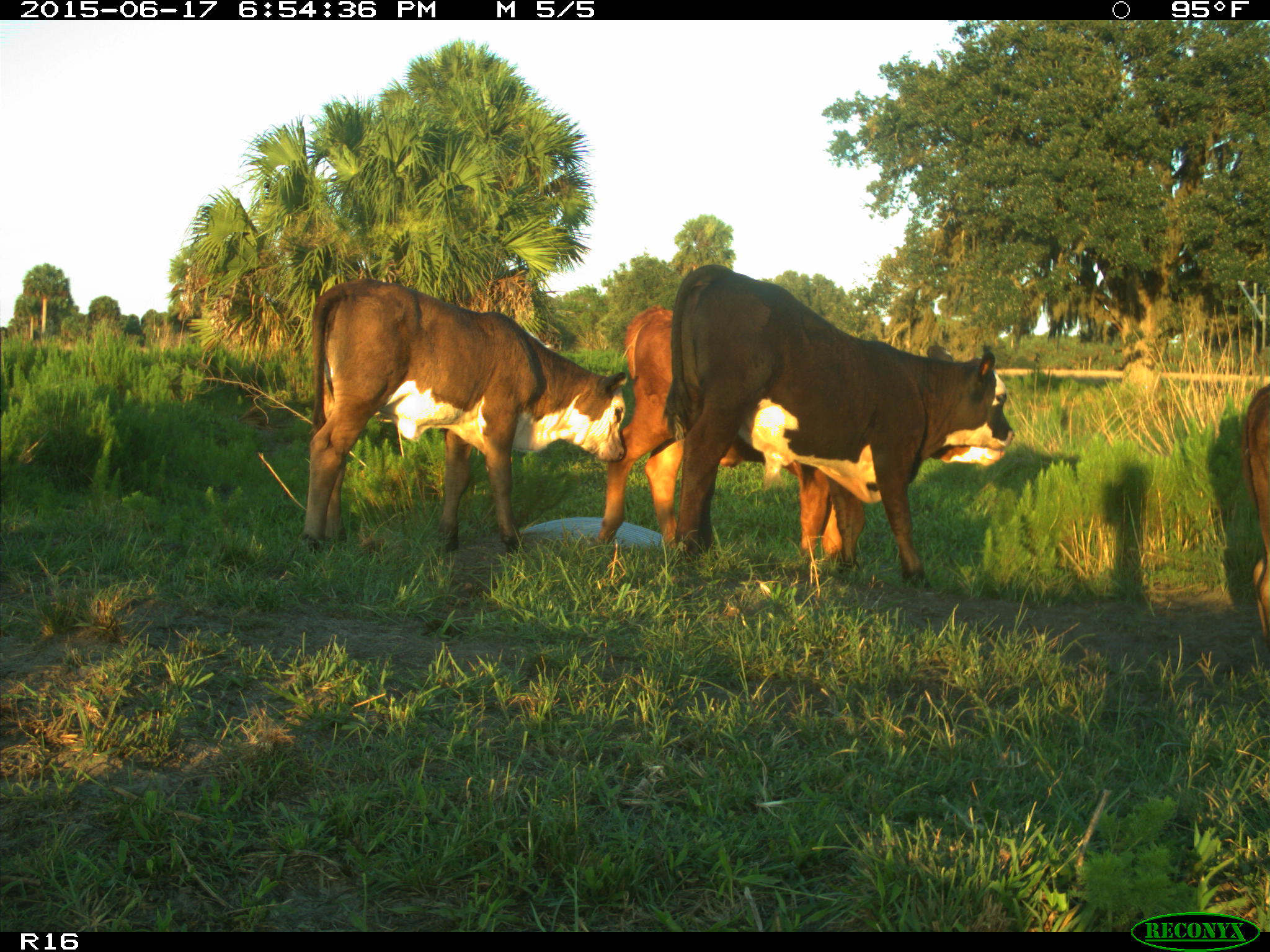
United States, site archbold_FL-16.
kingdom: Animalia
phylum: Chordata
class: Mammalia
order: Artiodactyla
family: Bovidae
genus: Bos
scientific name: Bos taurus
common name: domestic cow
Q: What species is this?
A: Bos taurus (domestic cow).